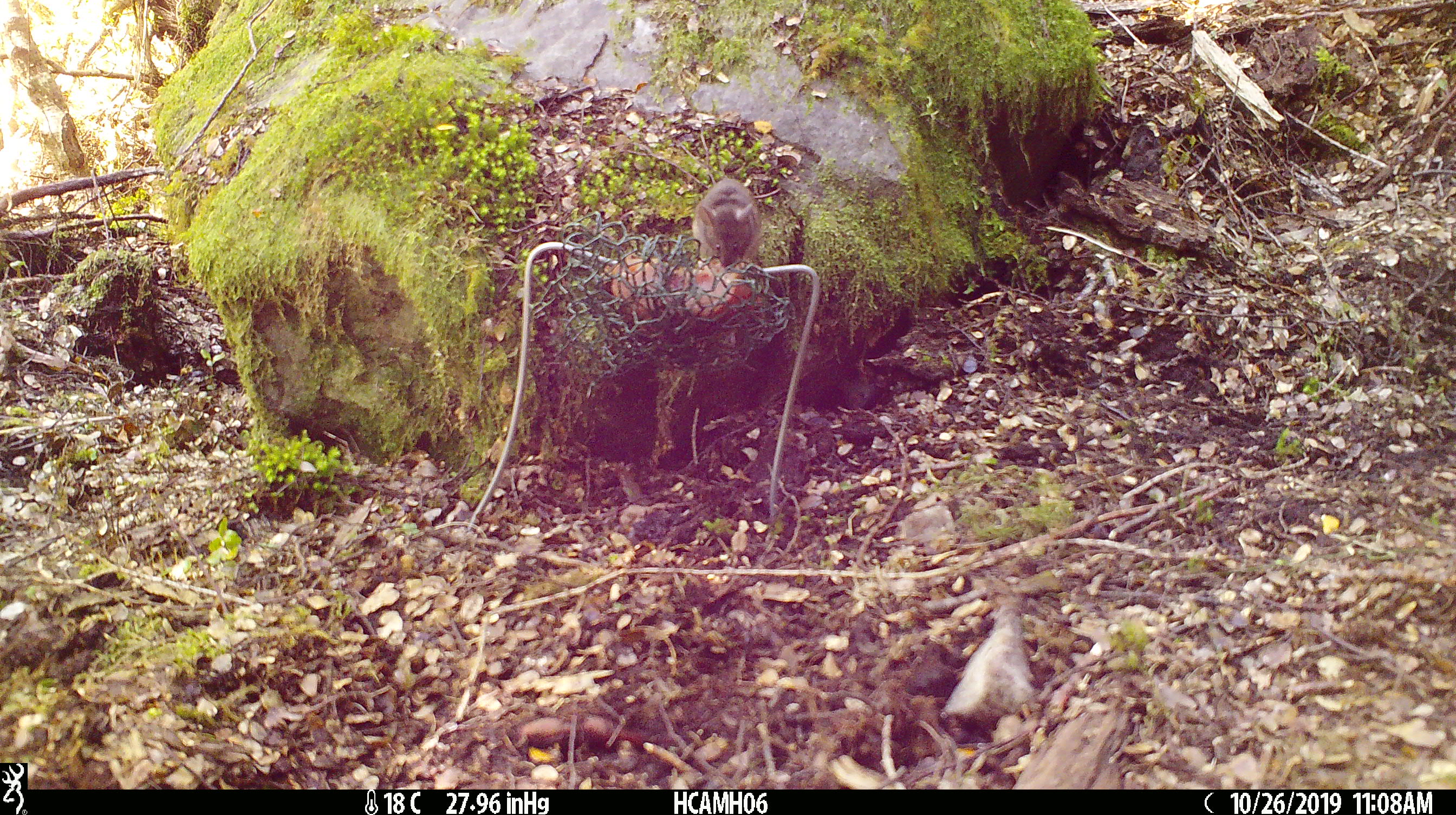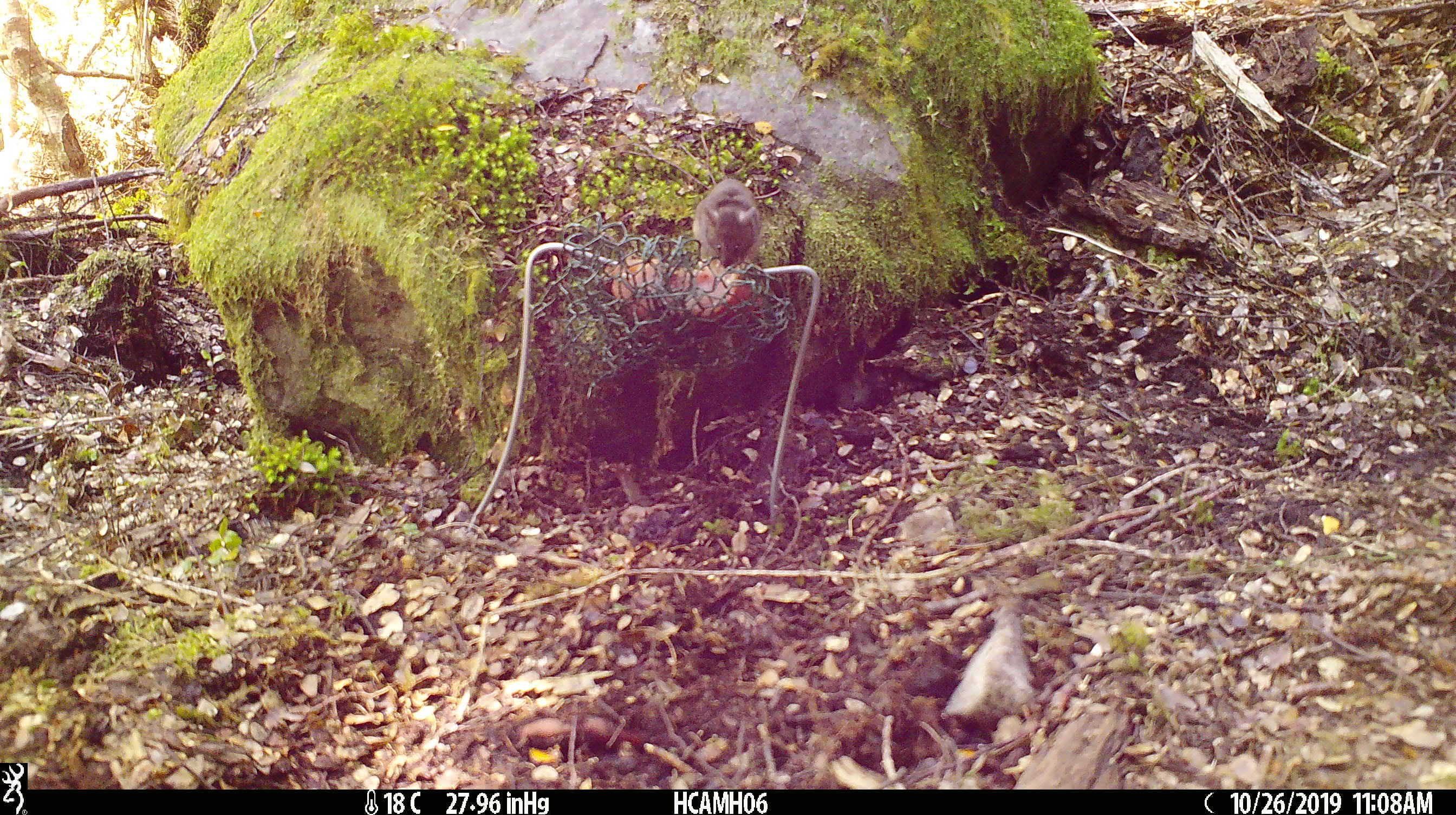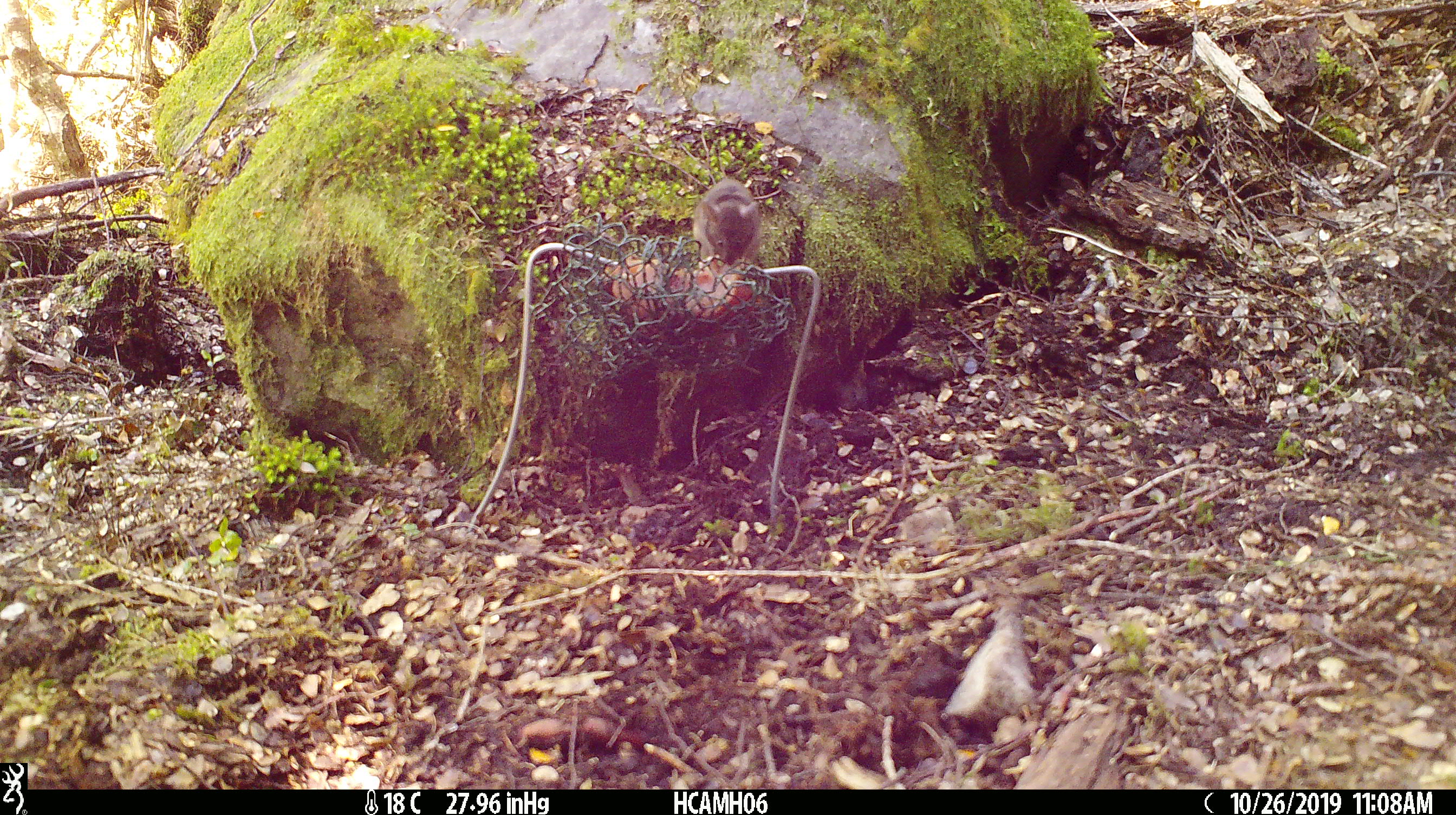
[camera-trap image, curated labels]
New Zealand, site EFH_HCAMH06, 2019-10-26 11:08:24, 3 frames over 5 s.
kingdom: Animalia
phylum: Chordata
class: Mammalia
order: Rodentia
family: Muridae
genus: Mus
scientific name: Mus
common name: mouse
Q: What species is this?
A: Mouse (Mus).